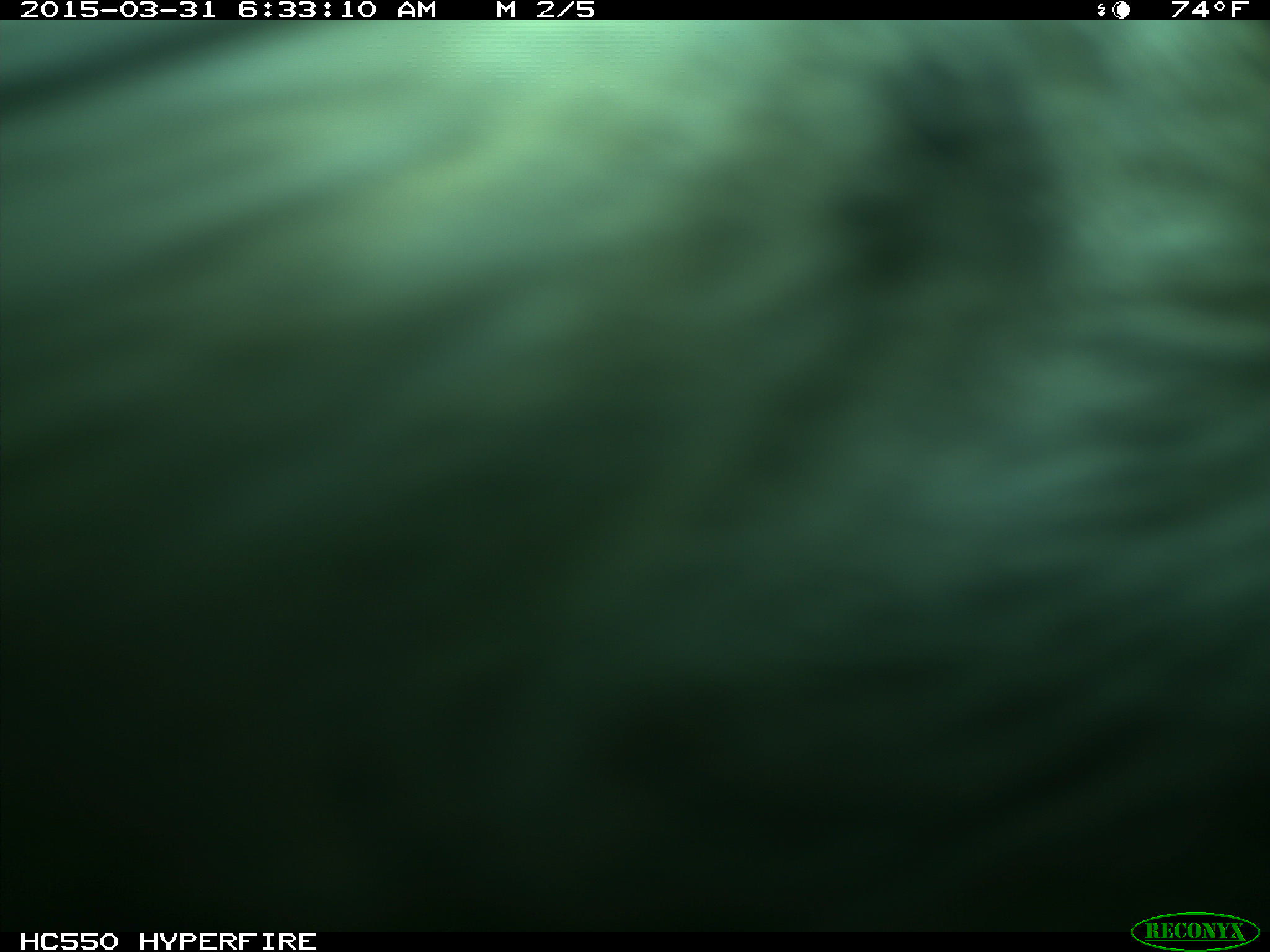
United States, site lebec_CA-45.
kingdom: Animalia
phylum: Chordata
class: Mammalia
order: Artiodactyla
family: Bovidae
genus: Bos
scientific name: Bos taurus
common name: domestic cow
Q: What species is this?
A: Bos taurus (domestic cow).